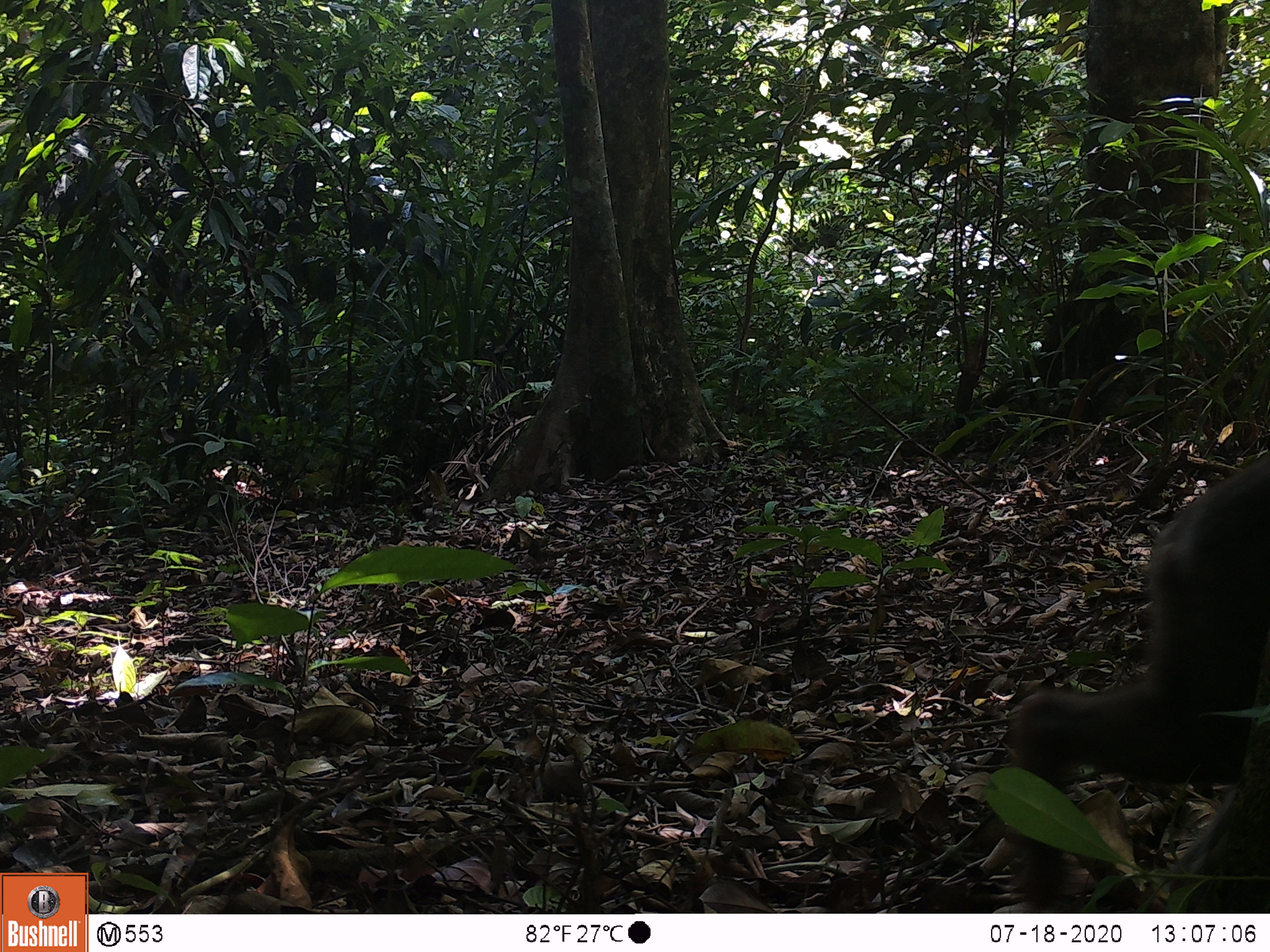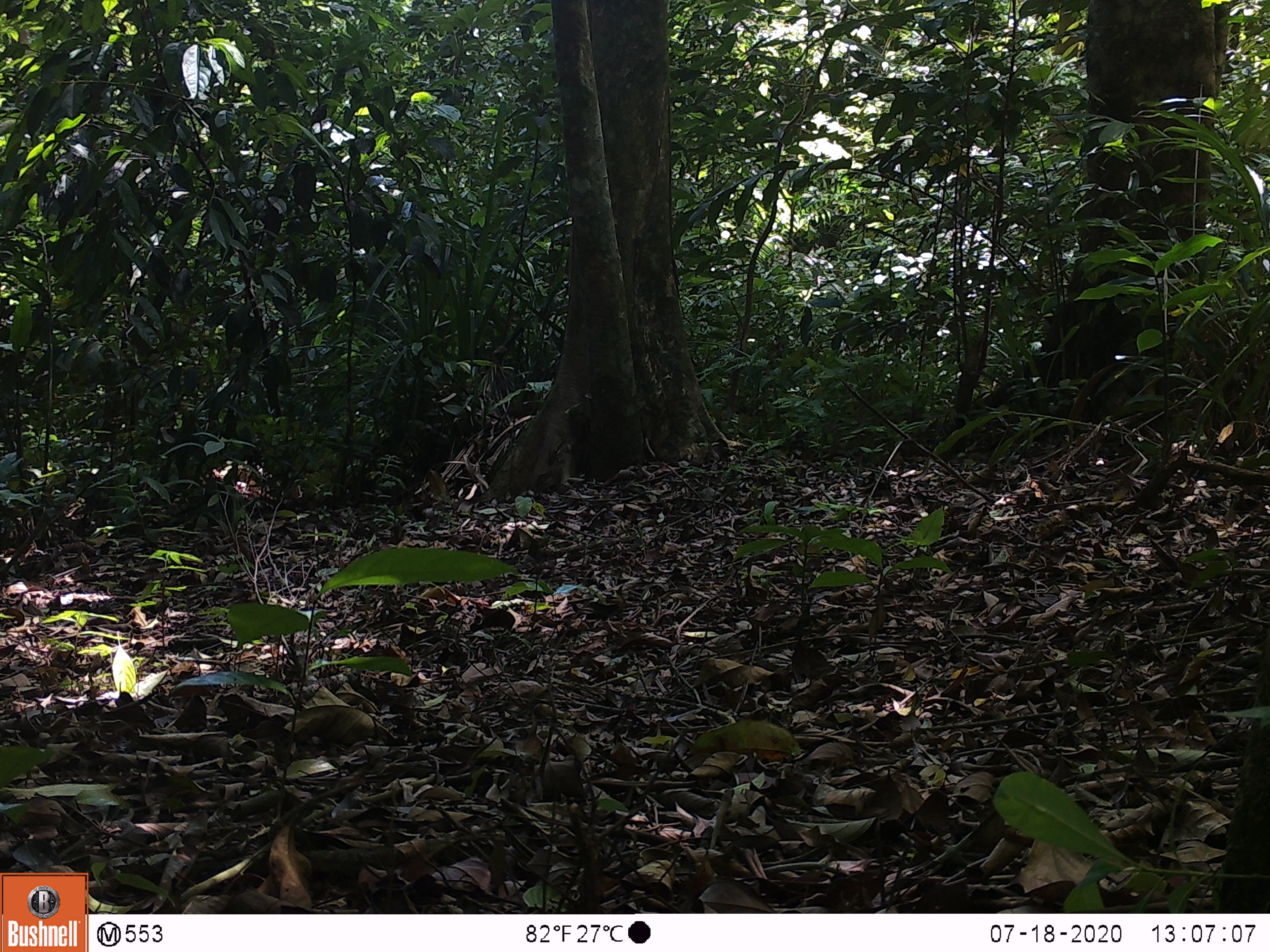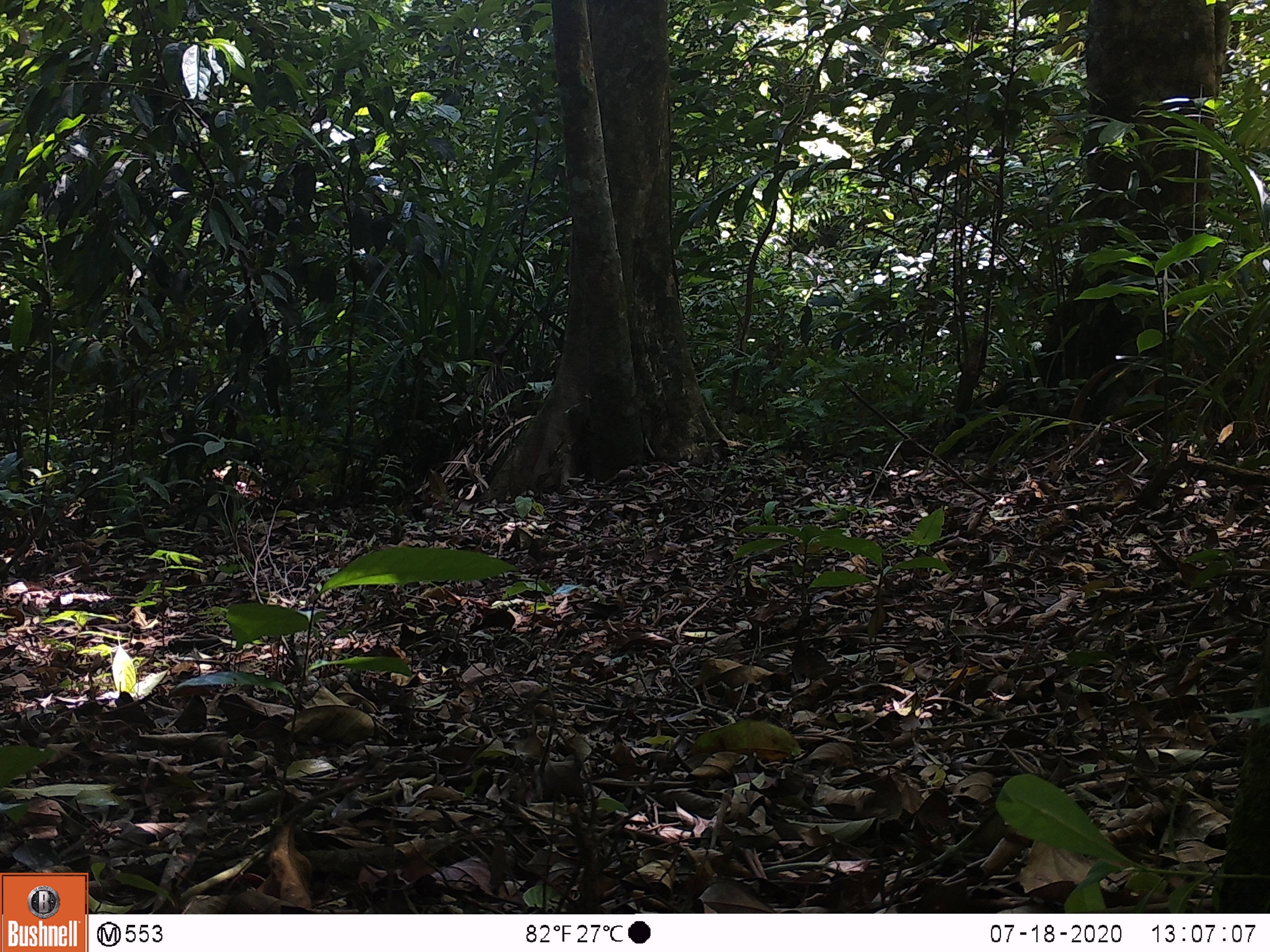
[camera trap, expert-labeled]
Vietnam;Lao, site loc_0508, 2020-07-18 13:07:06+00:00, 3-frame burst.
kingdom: Animalia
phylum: Chordata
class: Mammalia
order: Primates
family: Cercopithecidae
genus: Macaca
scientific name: Macaca arctoides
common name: stump-tailed macaque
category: stump tailed macaque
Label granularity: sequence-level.